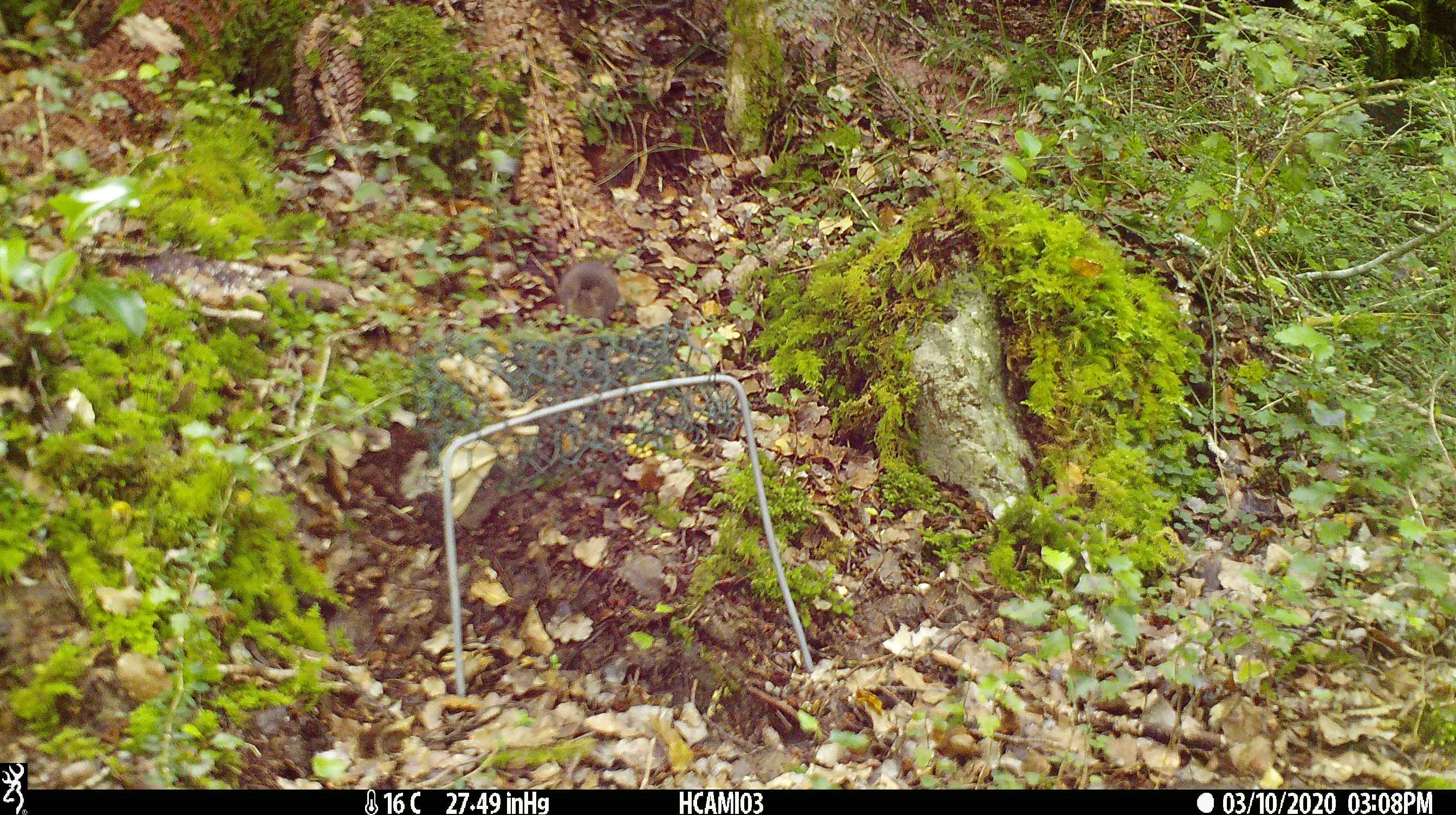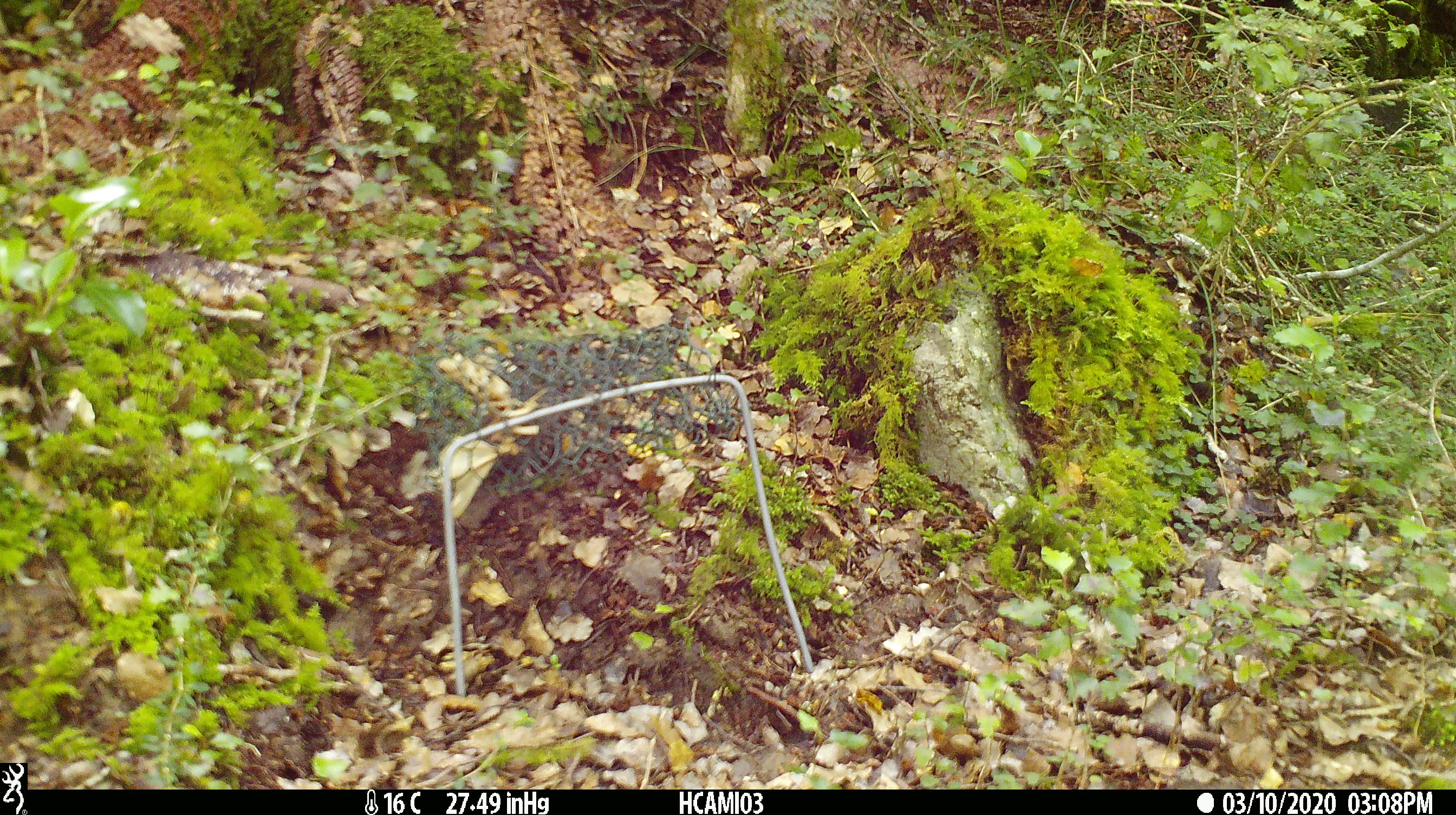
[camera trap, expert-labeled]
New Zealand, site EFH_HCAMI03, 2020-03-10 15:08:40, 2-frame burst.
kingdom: Animalia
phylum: Chordata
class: Mammalia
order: Rodentia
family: Muridae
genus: Mus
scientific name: Mus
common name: mouse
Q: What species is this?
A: Mouse (Mus).